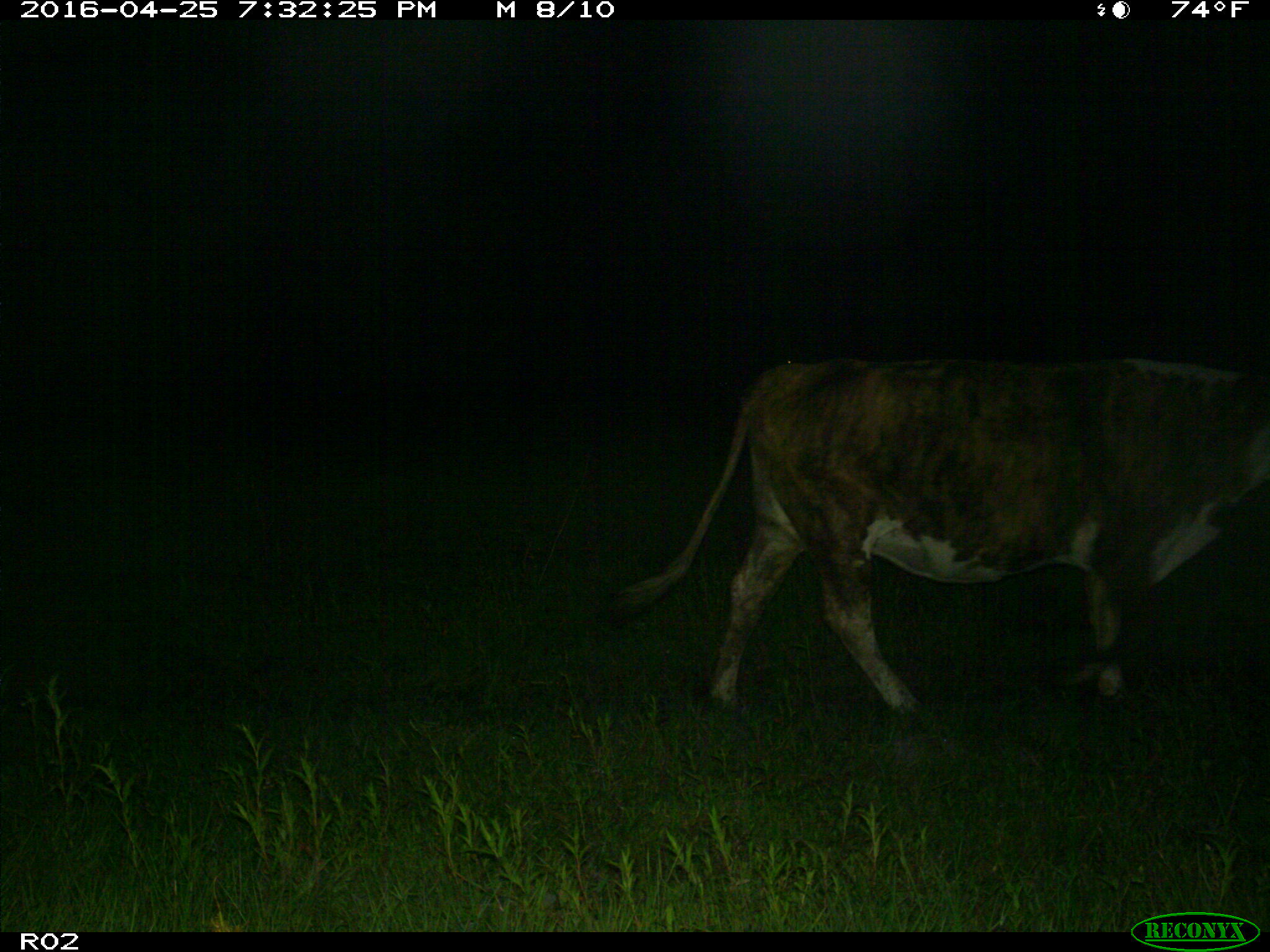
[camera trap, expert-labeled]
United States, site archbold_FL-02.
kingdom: Animalia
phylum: Chordata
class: Mammalia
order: Artiodactyla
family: Bovidae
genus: Bos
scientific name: Bos taurus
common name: domestic cow